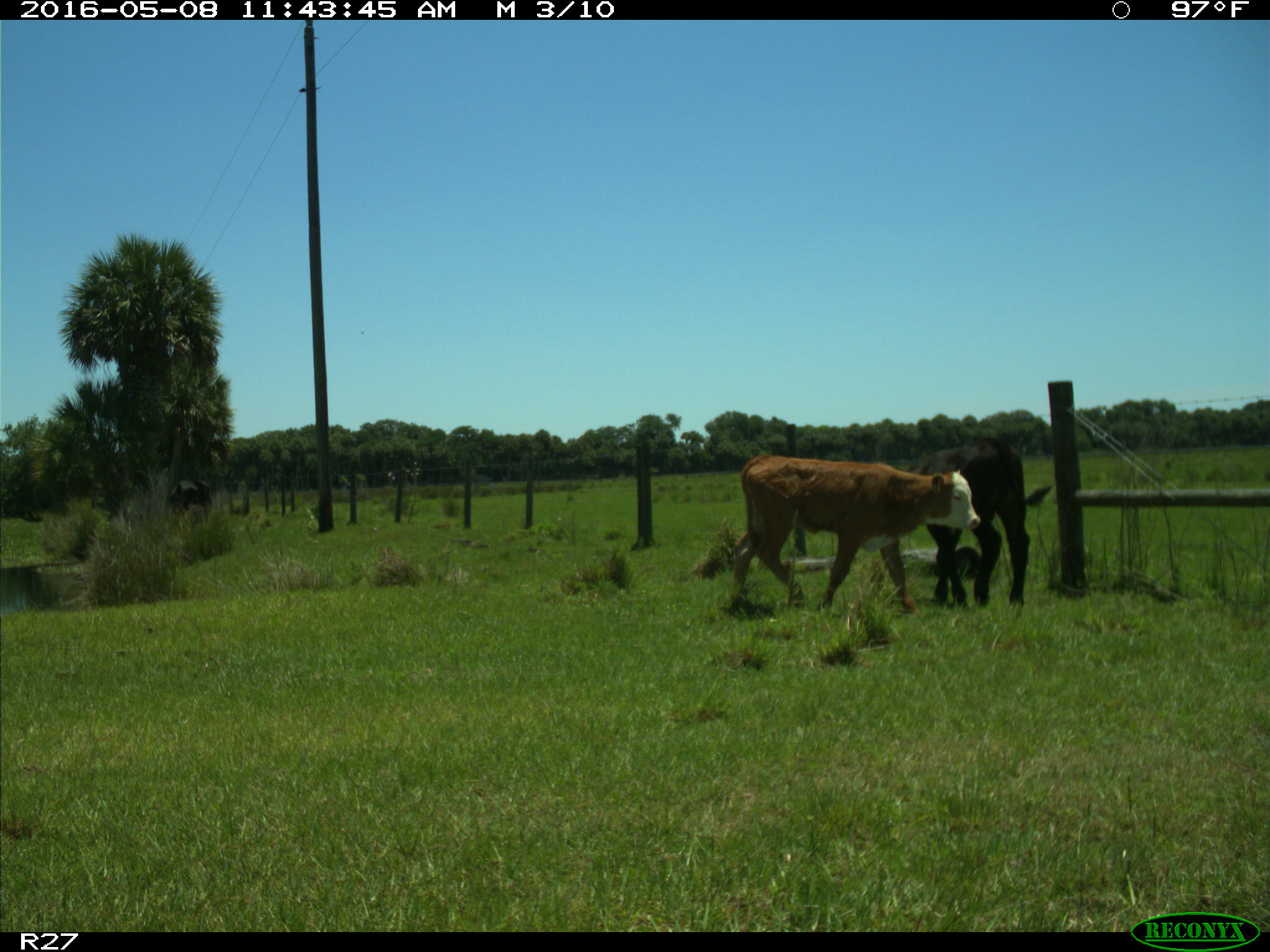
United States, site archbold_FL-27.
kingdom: Animalia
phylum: Chordata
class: Mammalia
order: Artiodactyla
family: Bovidae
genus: Bos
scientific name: Bos taurus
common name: domestic cow